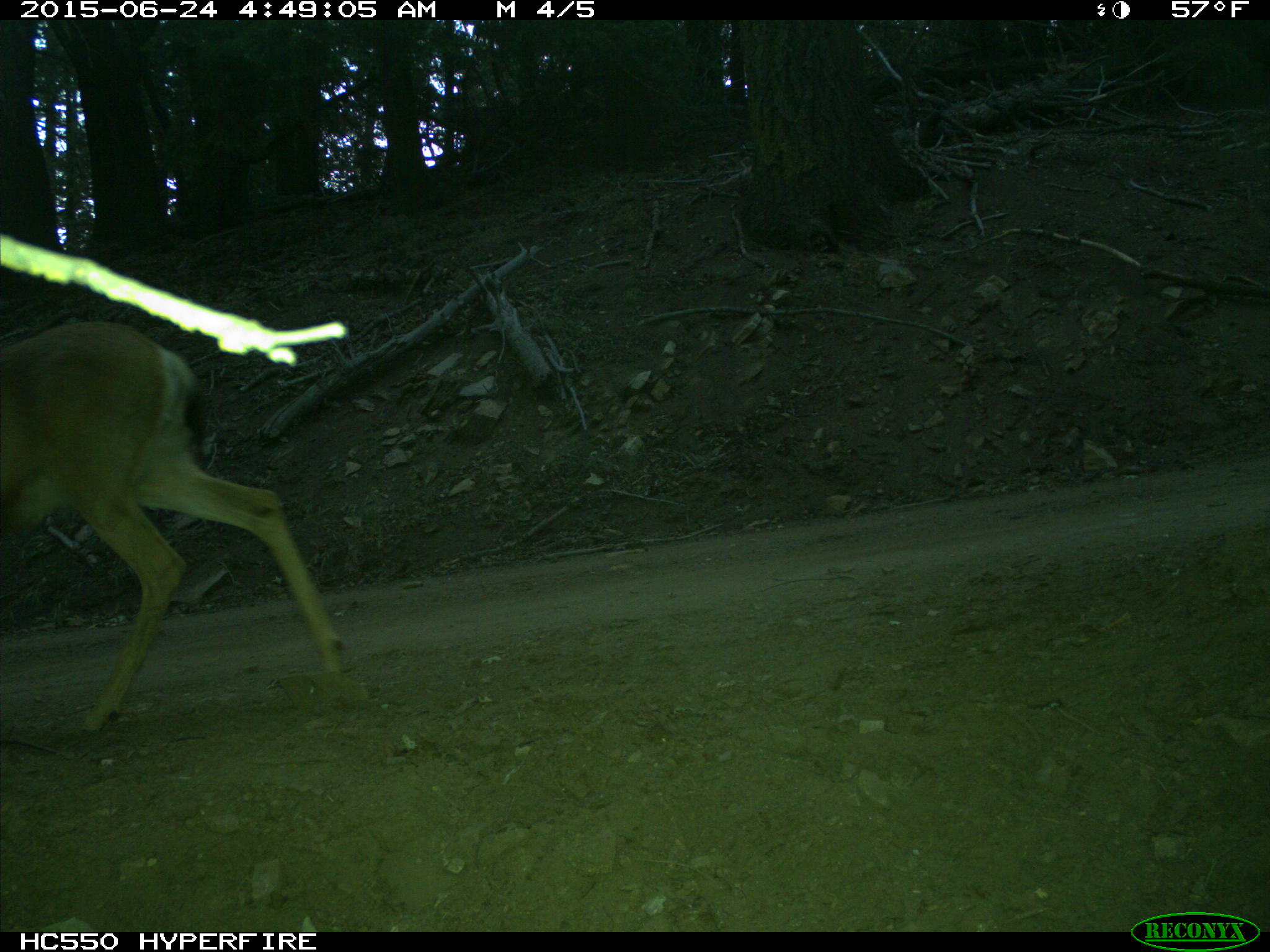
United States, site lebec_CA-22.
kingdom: Animalia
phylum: Chordata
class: Mammalia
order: Artiodactyla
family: Cervidae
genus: Odocoileus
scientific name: Odocoileus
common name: deer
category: unidentified deer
Unidentified deer (deer) (Odocoileus).